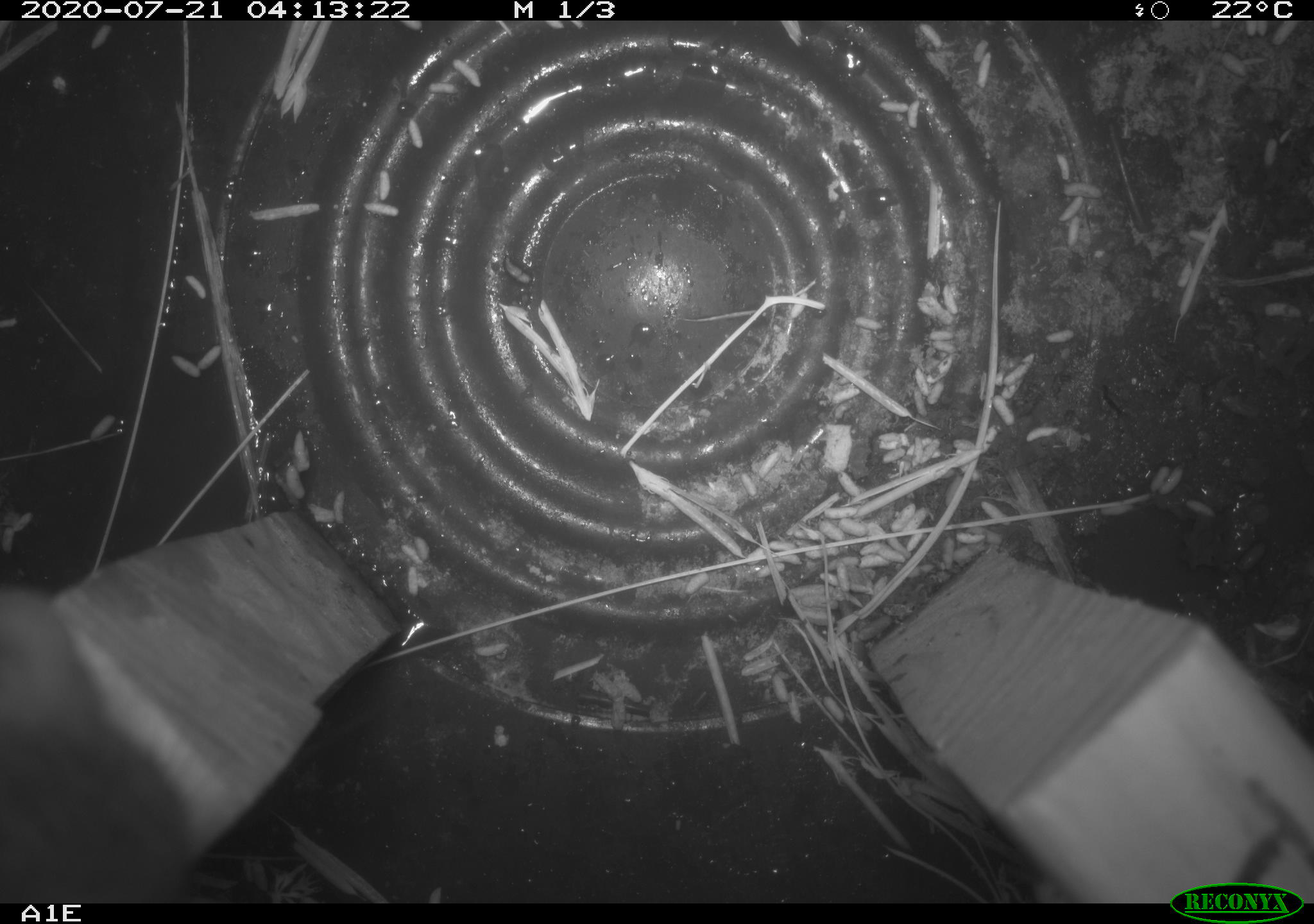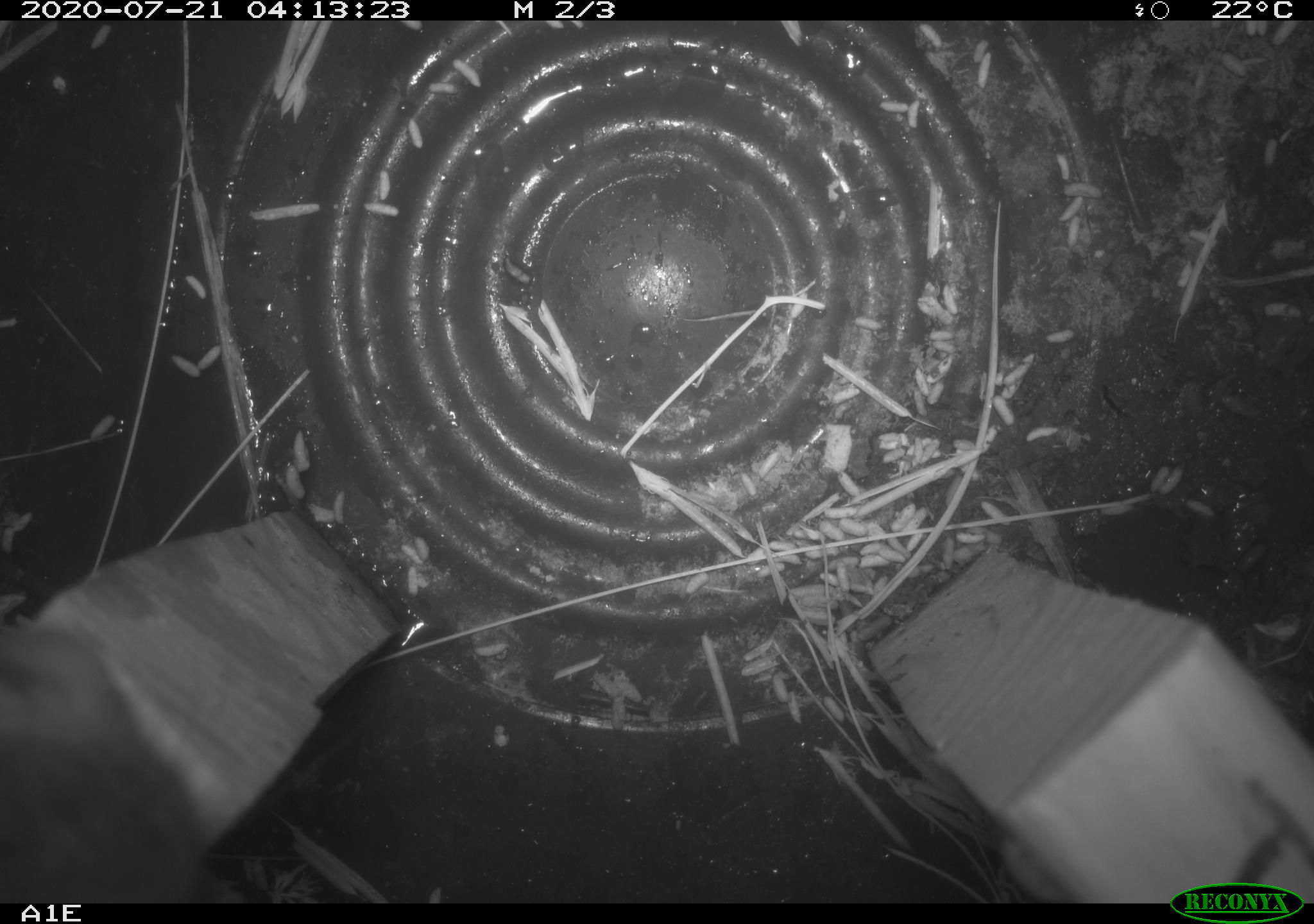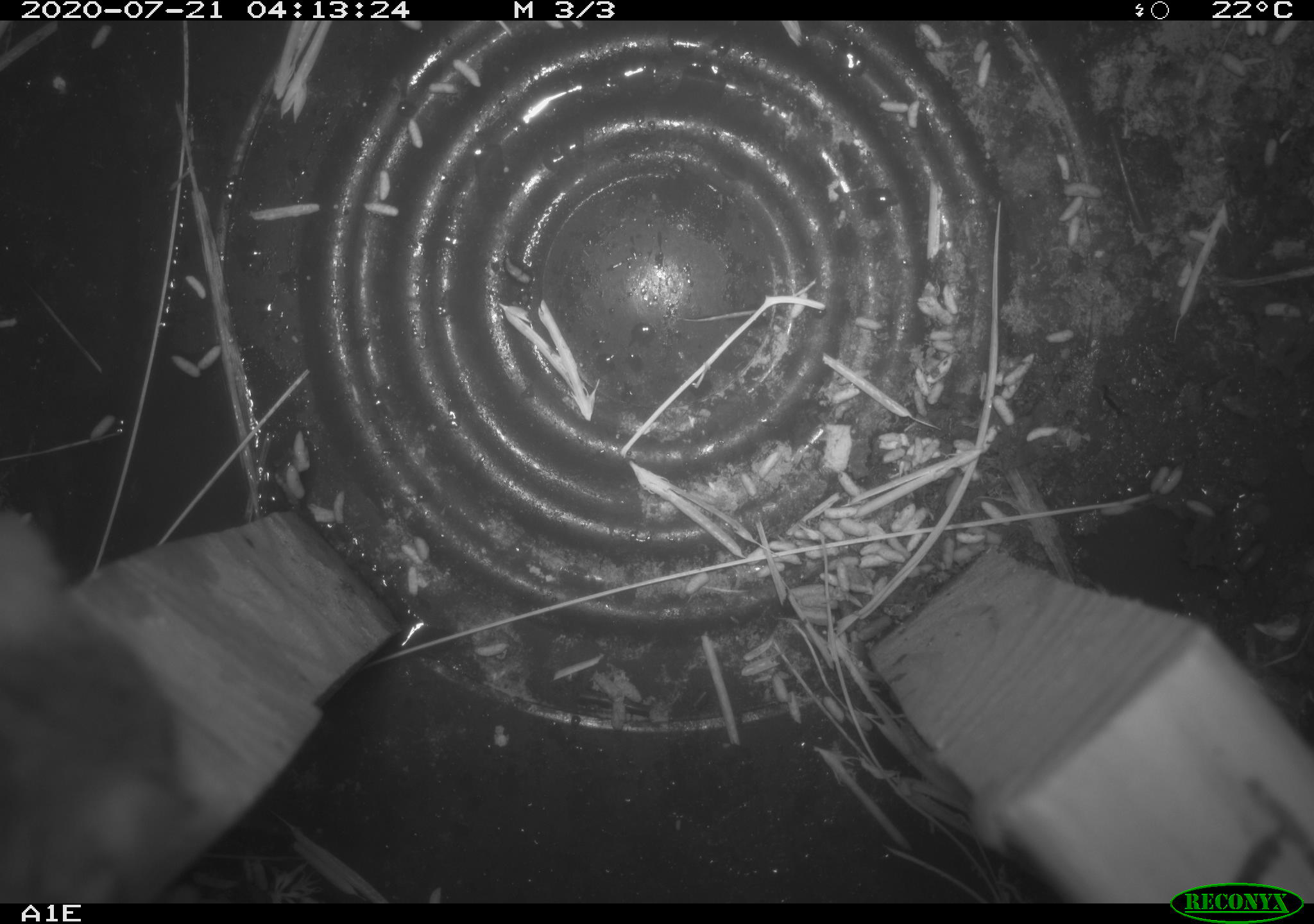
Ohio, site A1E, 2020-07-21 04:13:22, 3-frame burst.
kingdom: Animalia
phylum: Chordata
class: Mammalia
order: Rodentia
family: Cricetidae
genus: Peromyscus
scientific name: Peromyscus leucopus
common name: white-footed mouse